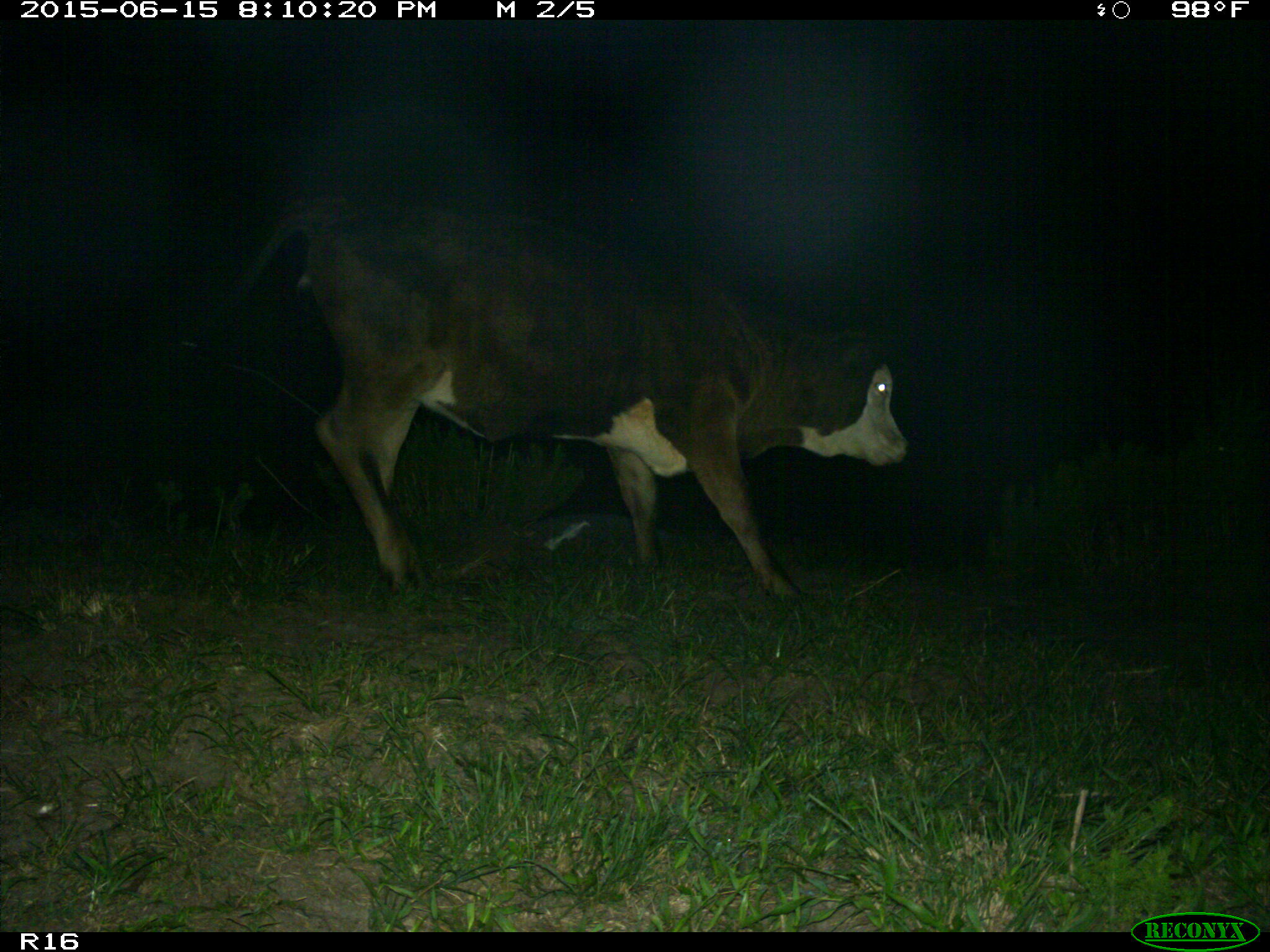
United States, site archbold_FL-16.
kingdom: Animalia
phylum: Chordata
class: Mammalia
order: Artiodactyla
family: Bovidae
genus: Bos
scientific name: Bos taurus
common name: domestic cow